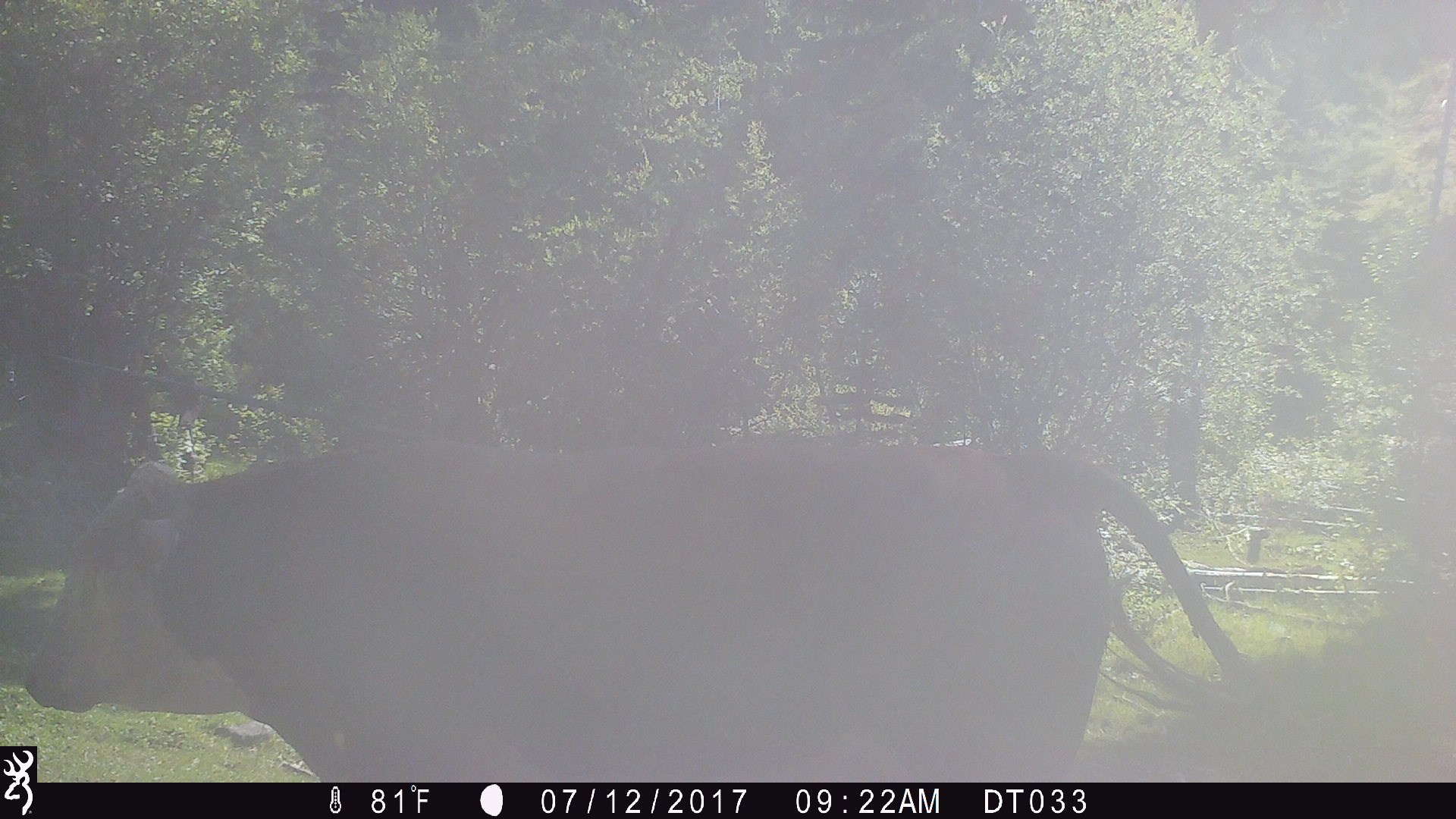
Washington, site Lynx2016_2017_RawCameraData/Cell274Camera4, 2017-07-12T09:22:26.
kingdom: Animalia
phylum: Chordata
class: Mammalia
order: Artiodactyla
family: Bovidae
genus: Bos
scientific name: Bos taurus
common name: domestic cattle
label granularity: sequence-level